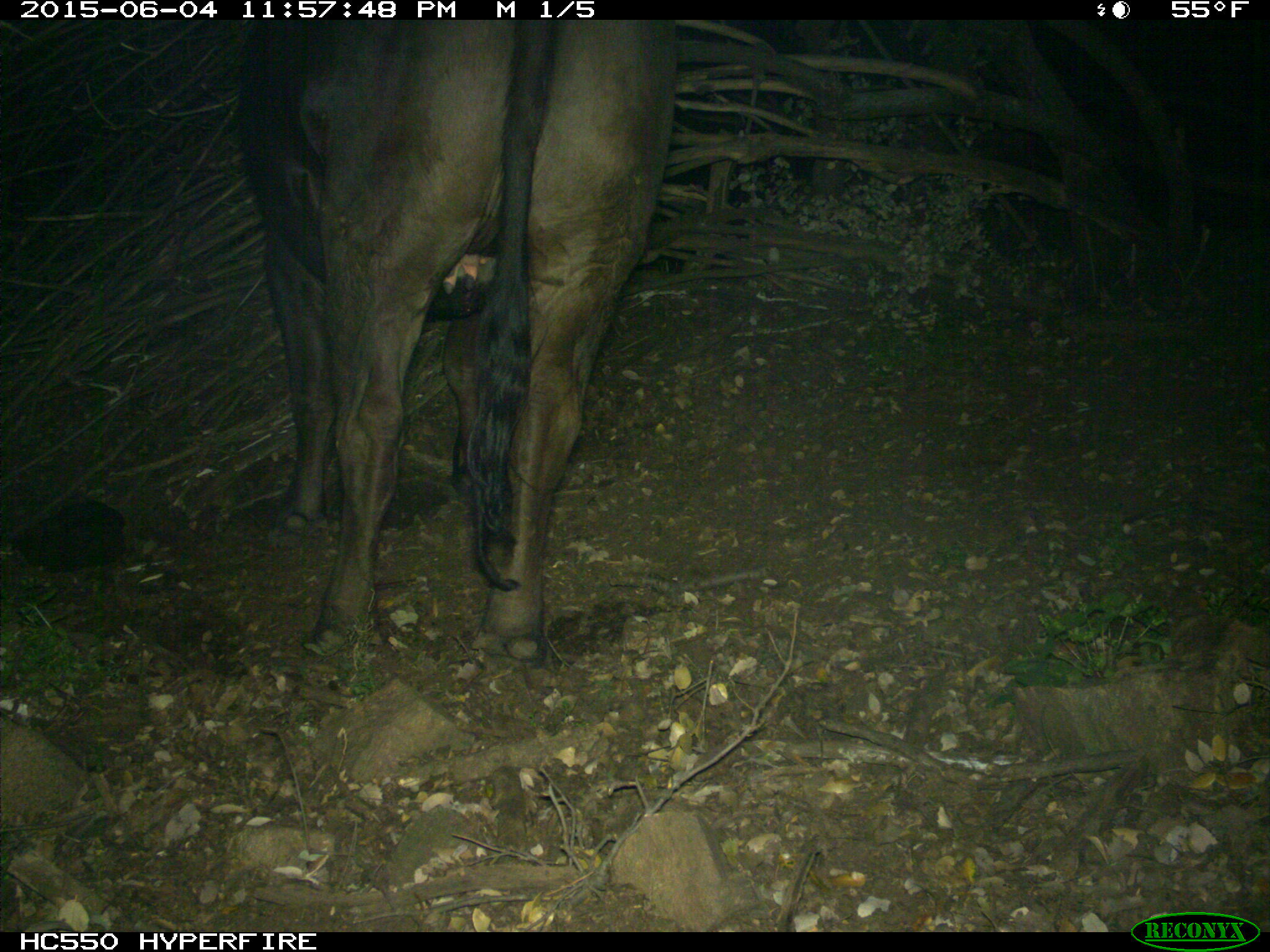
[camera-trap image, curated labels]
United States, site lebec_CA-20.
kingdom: Animalia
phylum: Chordata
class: Mammalia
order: Artiodactyla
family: Bovidae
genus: Bos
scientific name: Bos taurus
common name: domestic cow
Bos taurus (domestic cow).